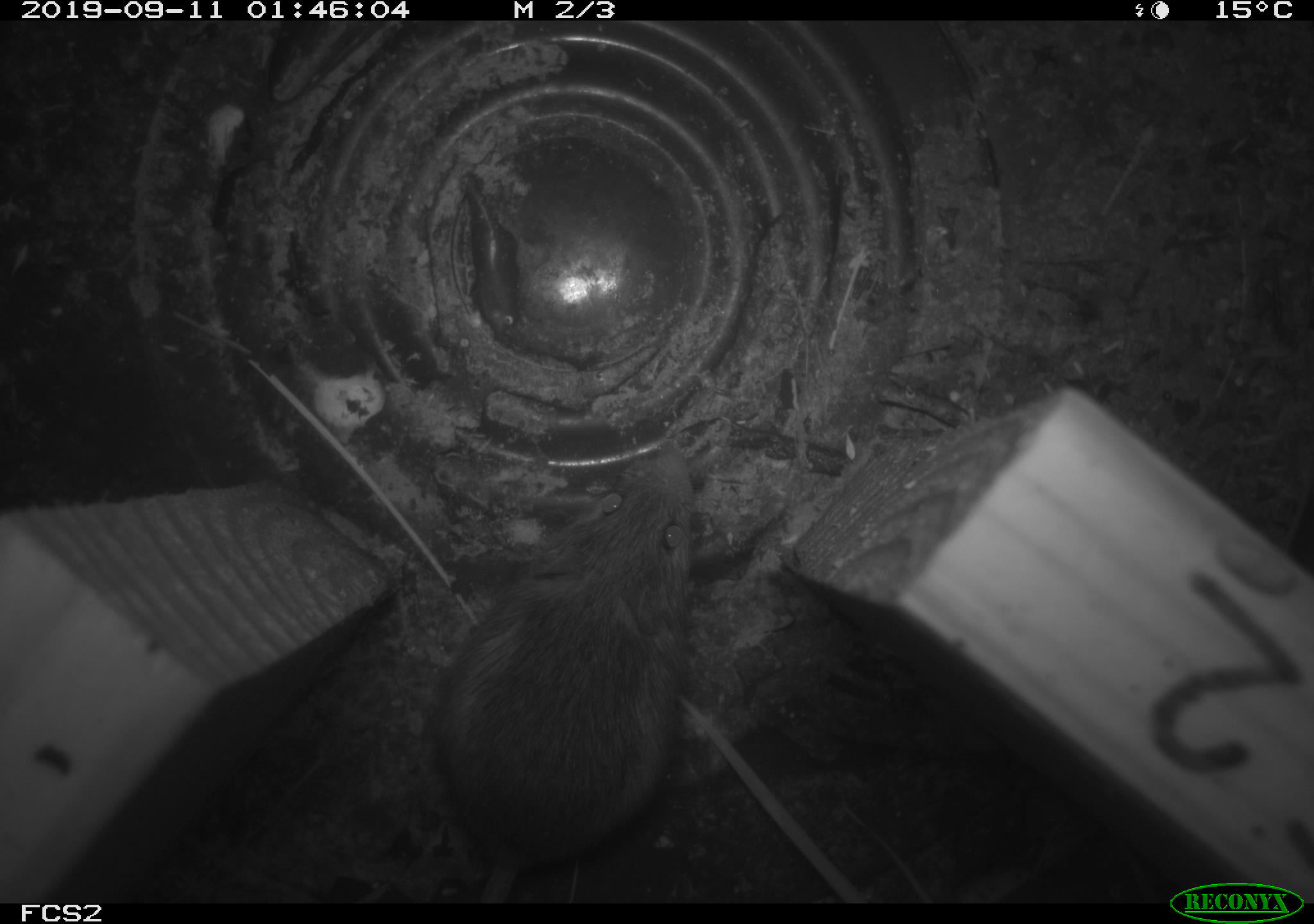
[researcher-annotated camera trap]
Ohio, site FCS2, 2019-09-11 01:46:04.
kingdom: Animalia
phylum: Chordata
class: Mammalia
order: Rodentia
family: Zapodidae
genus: Napaeozapus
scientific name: Napaeozapus insignis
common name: woodland jumping mouse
Woodland jumping mouse (Napaeozapus insignis).